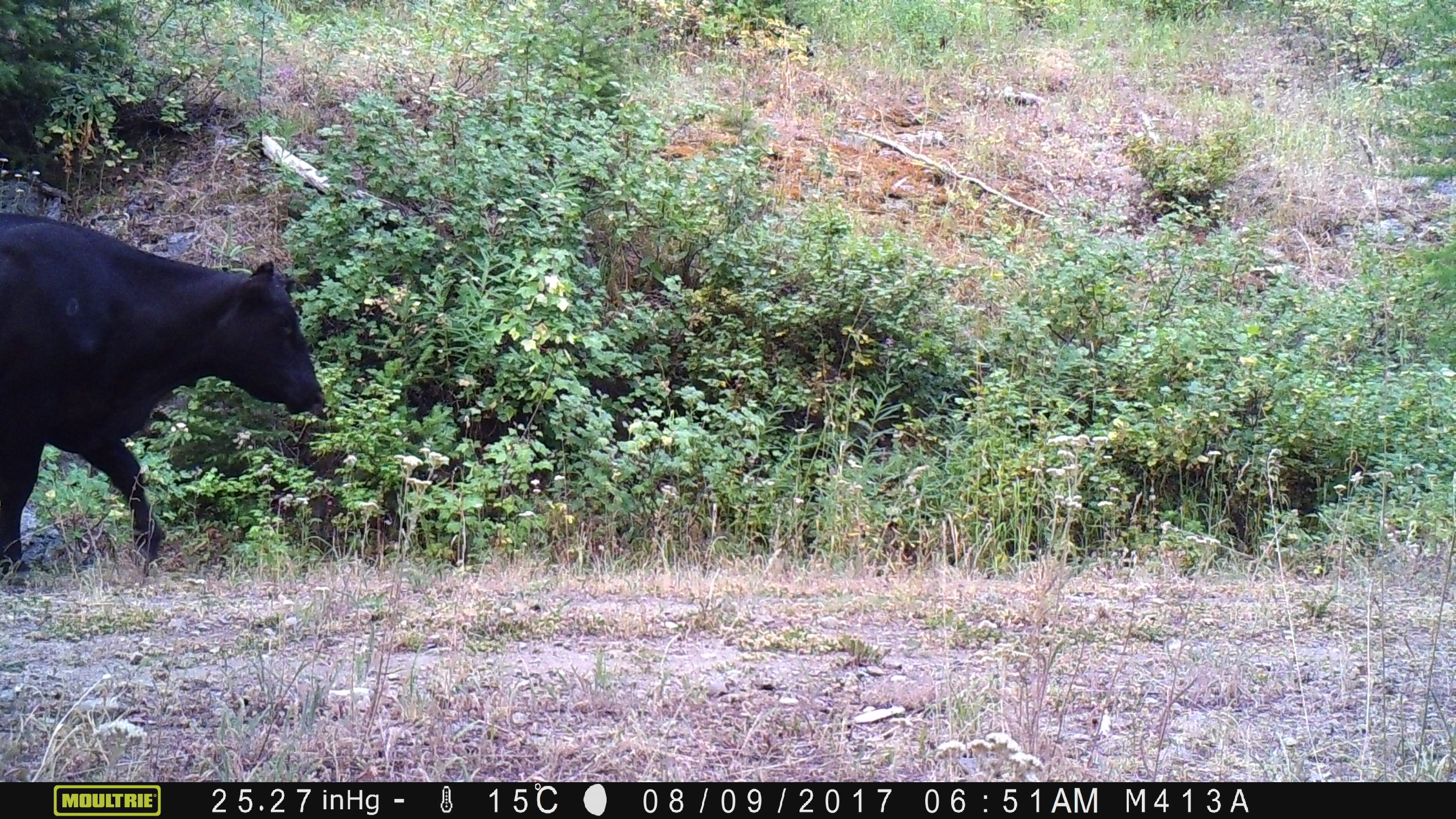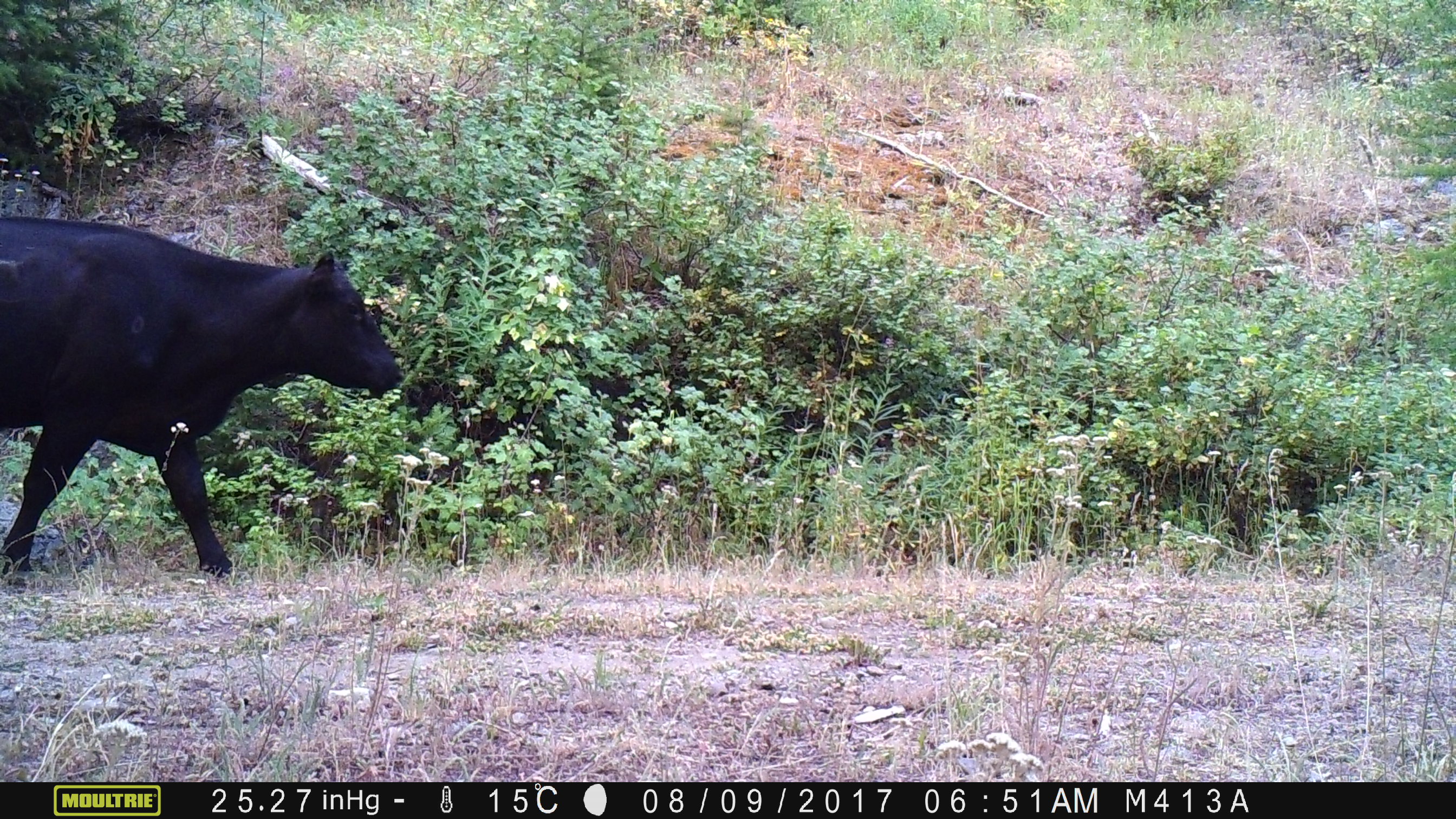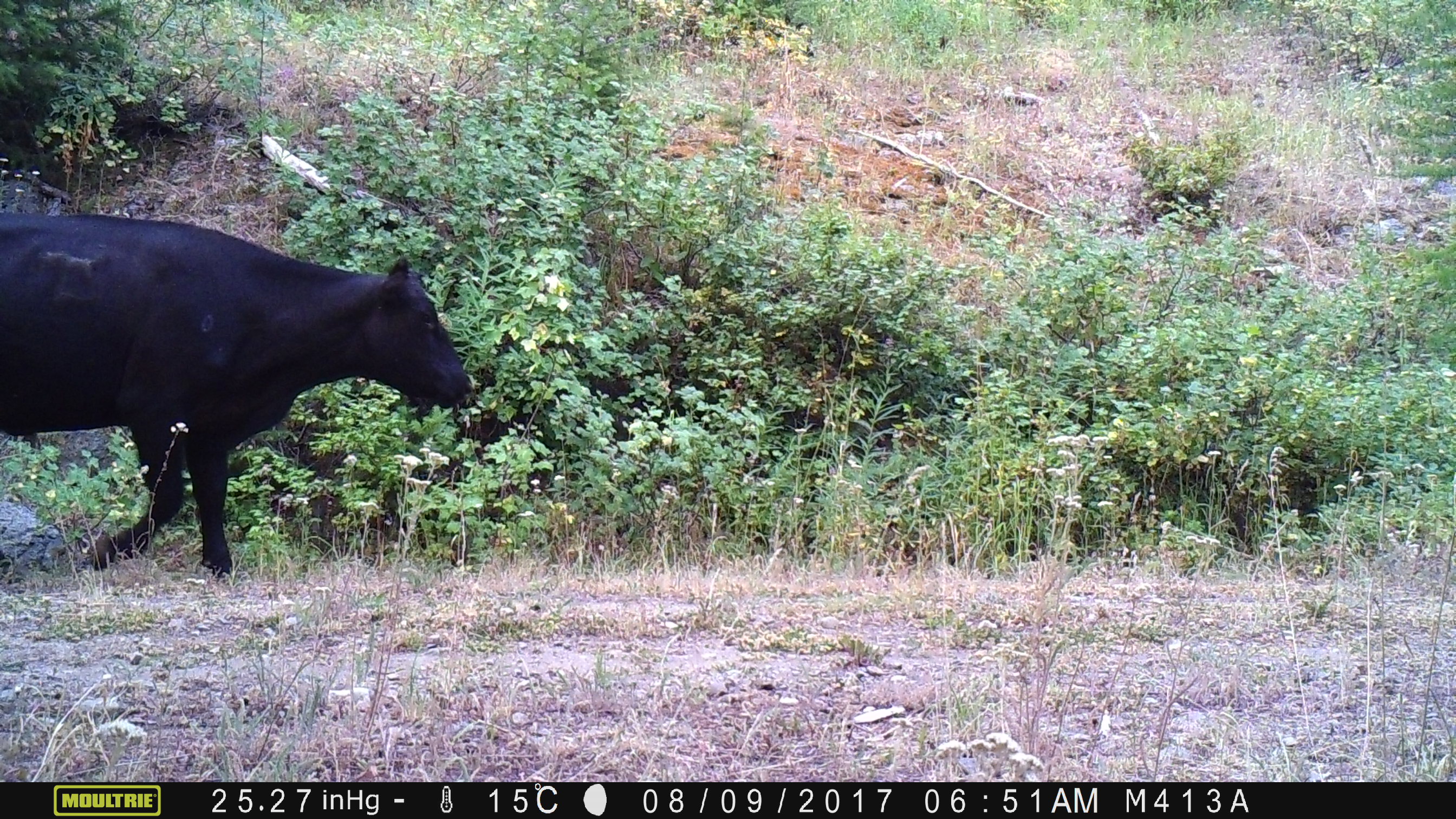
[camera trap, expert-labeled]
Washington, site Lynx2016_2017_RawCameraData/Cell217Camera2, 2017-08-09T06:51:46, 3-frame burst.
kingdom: Animalia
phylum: Chordata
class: Mammalia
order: Artiodactyla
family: Bovidae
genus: Bos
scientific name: Bos taurus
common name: domestic cattle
Domestic cattle (Bos taurus). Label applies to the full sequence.